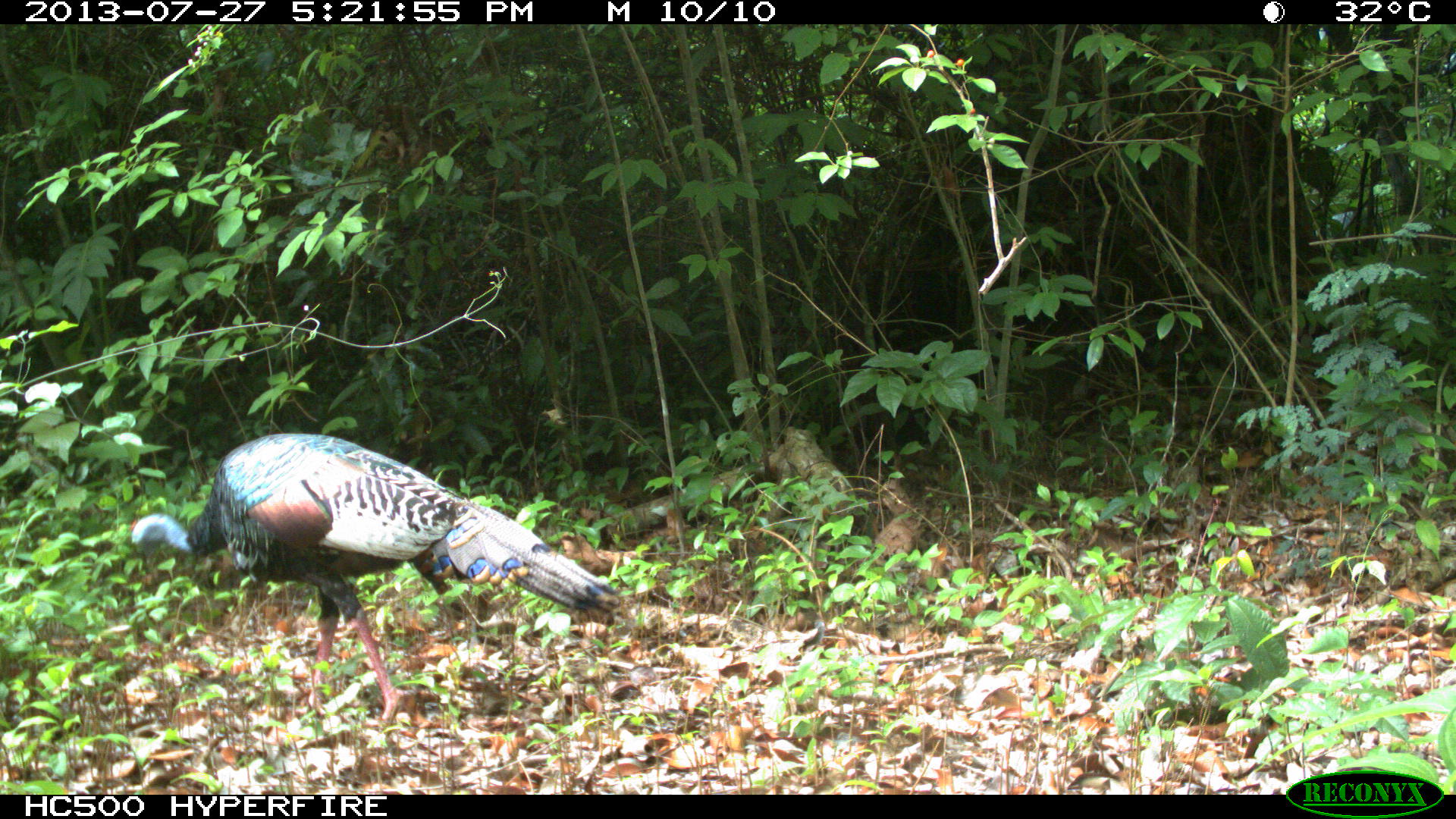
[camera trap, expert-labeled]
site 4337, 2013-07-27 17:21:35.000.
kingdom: Animalia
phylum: Chordata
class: Aves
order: Galliformes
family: Phasianidae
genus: Meleagris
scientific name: Meleagris ocellata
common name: ocellated turkey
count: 2